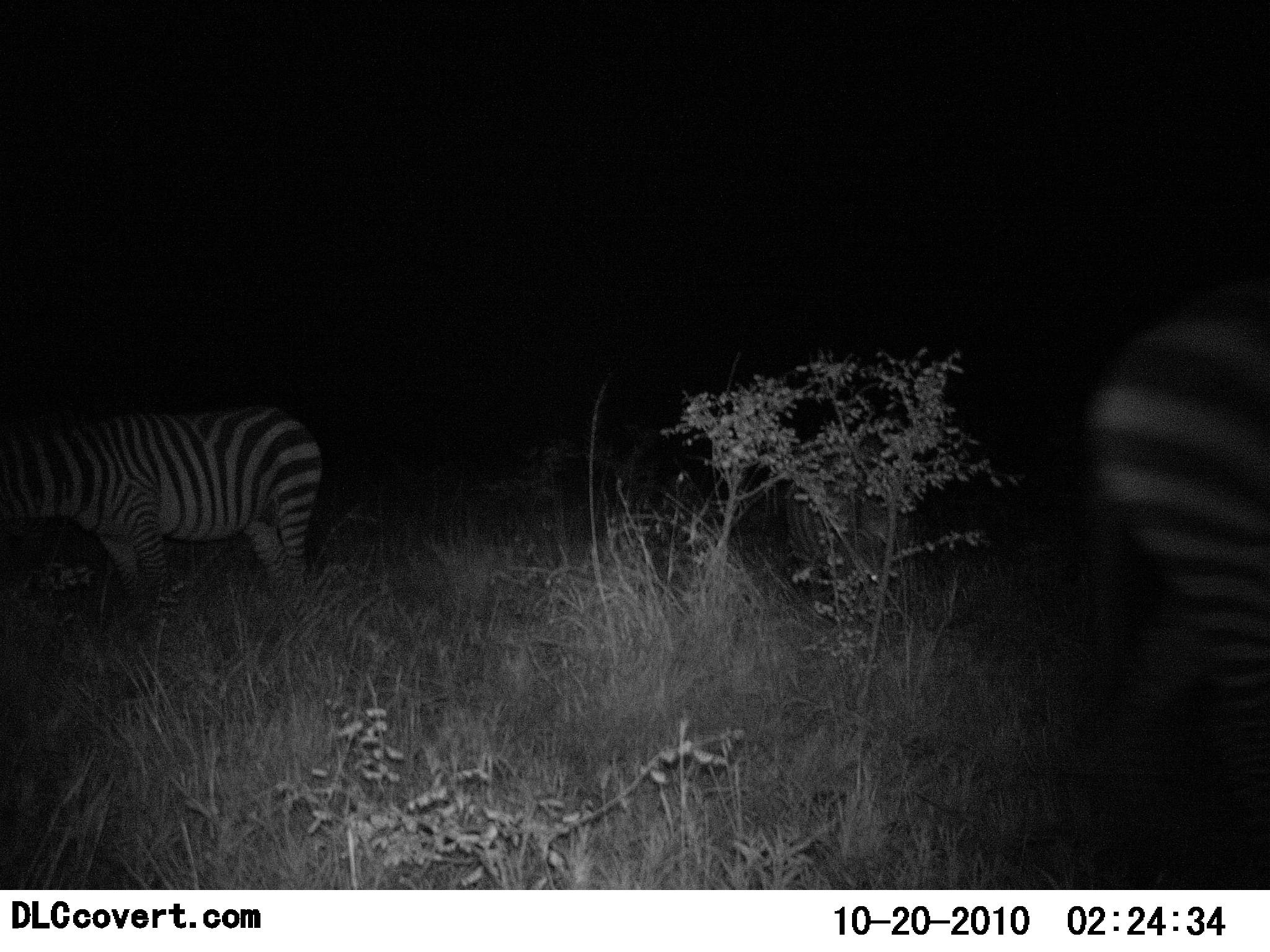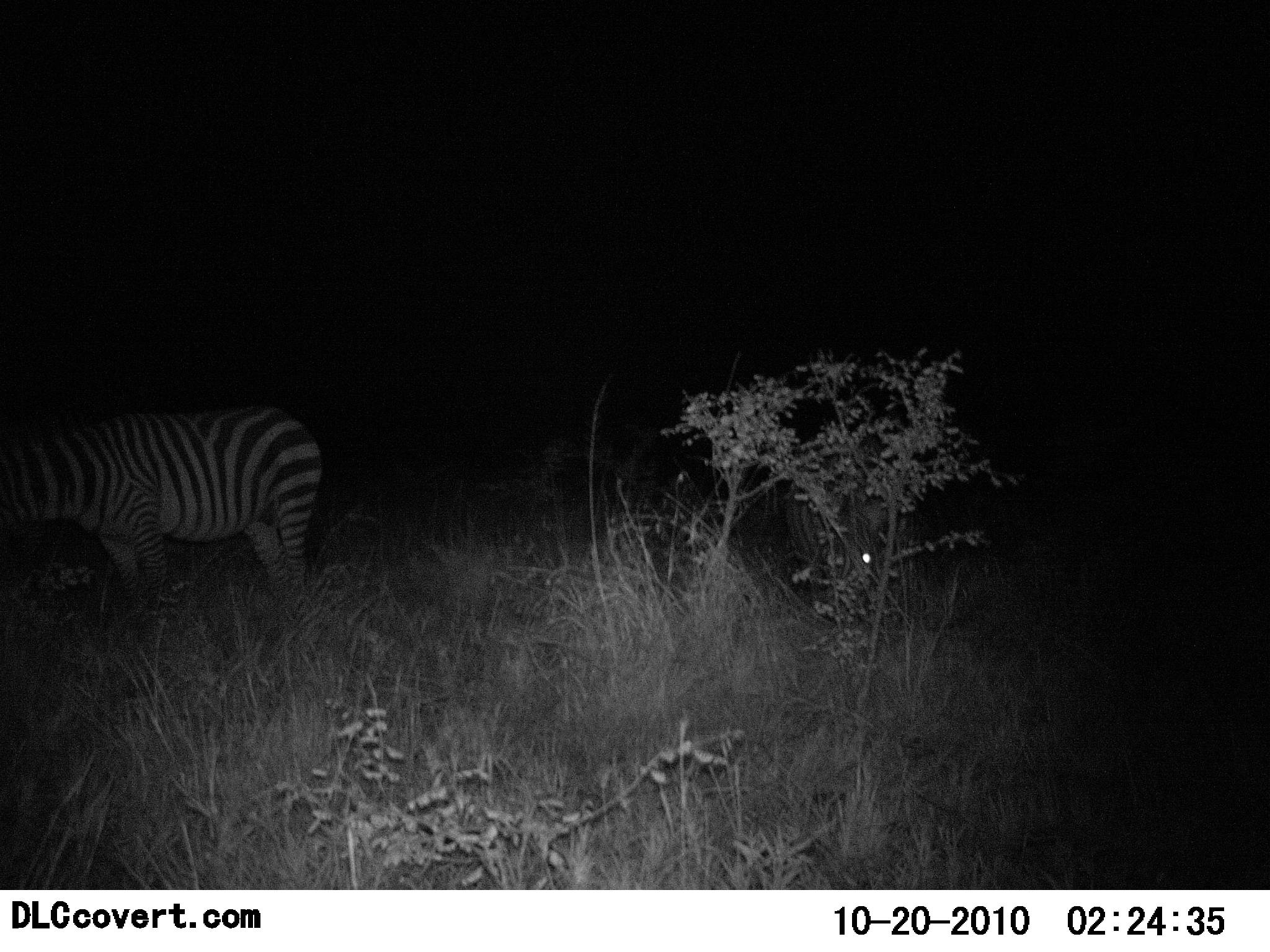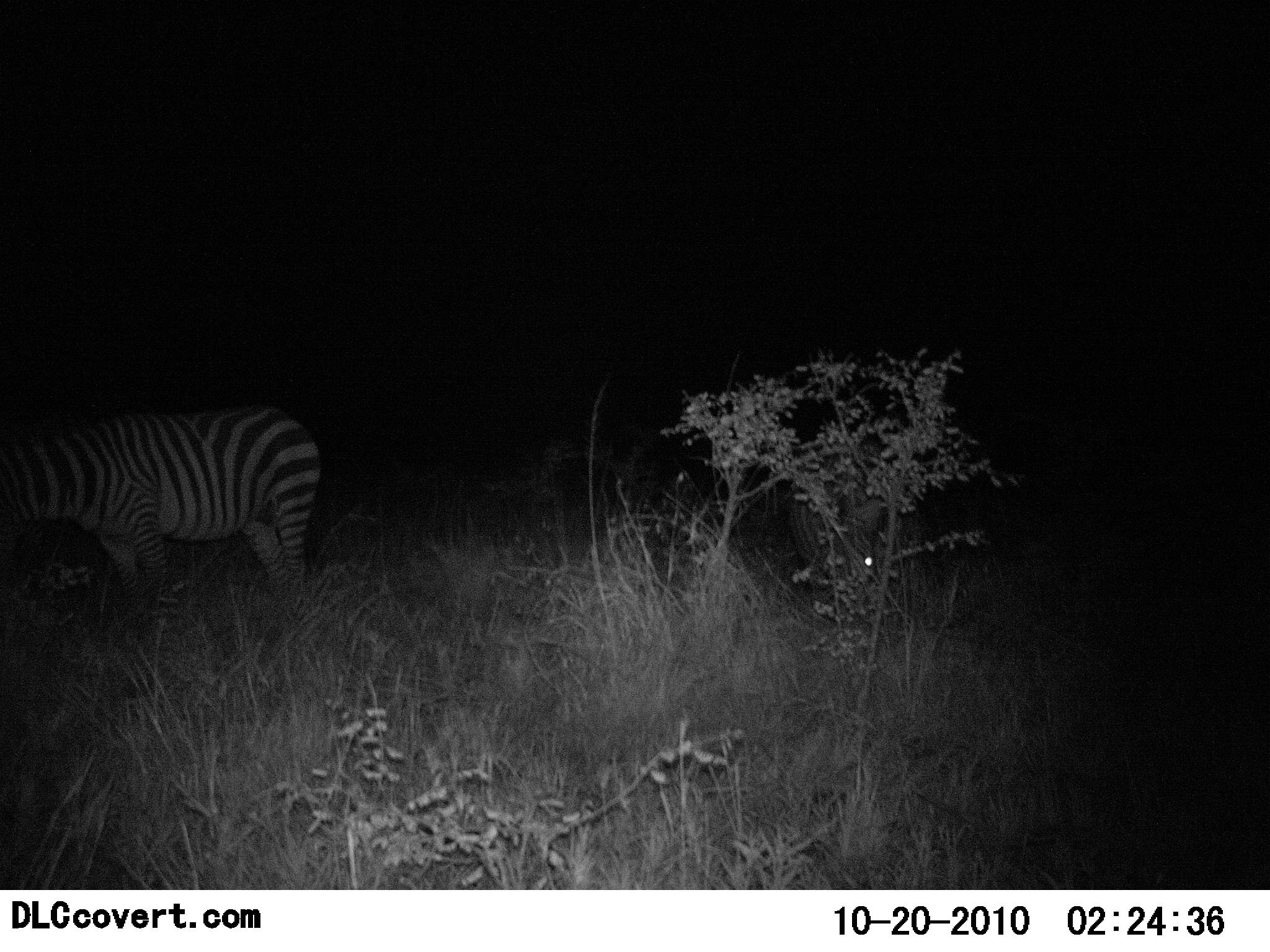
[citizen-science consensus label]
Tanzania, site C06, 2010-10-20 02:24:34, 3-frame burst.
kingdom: Animalia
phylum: Chordata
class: Mammalia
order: Perissodactyla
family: Equidae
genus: Equus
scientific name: Equus quagga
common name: plains zebra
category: zebra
Zebra (plains zebra) (Equus quagga), count 3. Behavior (volunteer vote fractions): standing 60%, resting 10%, moving 30%, interacting 10%. Young present (vote fraction): 0%. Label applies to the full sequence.